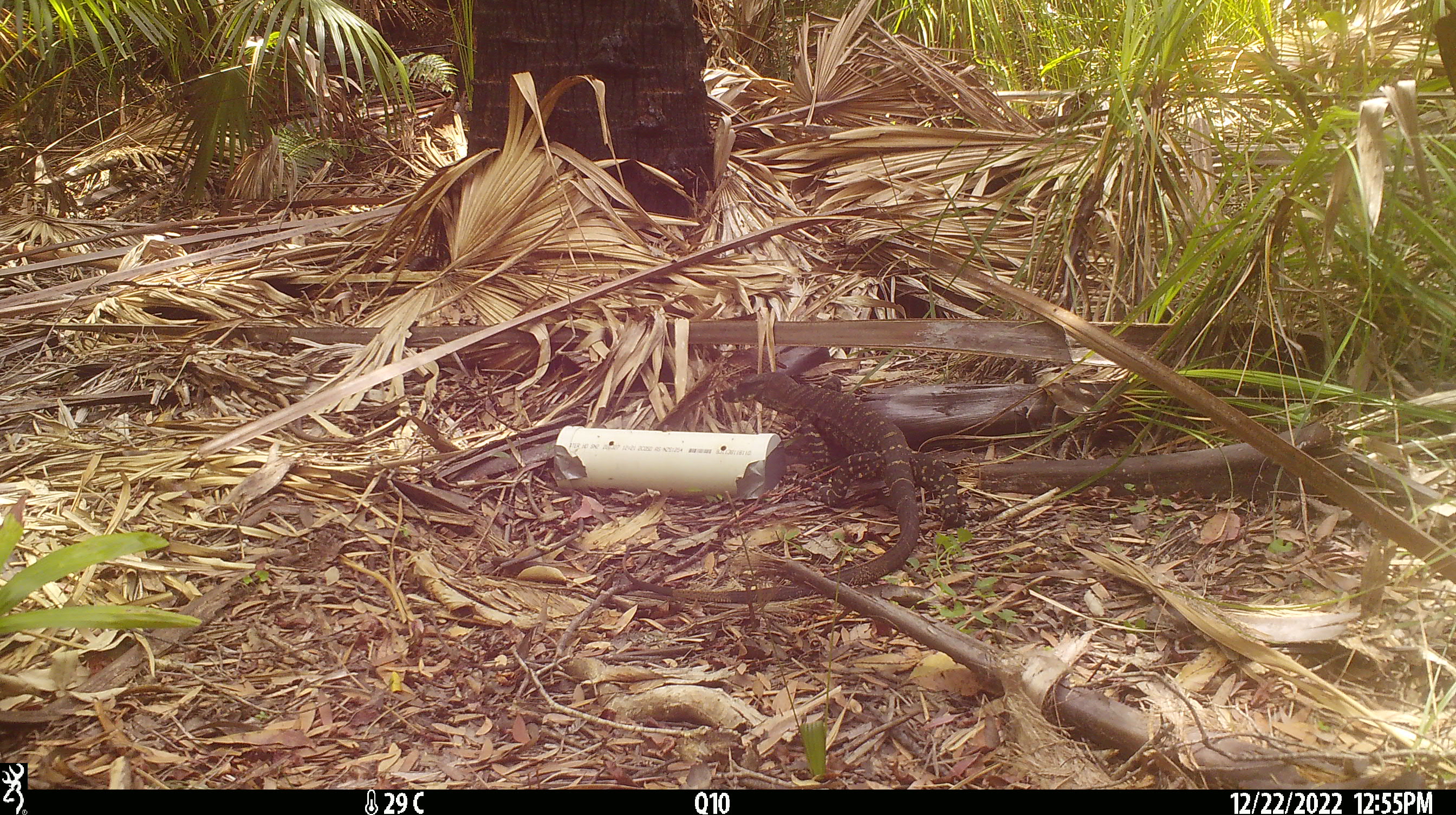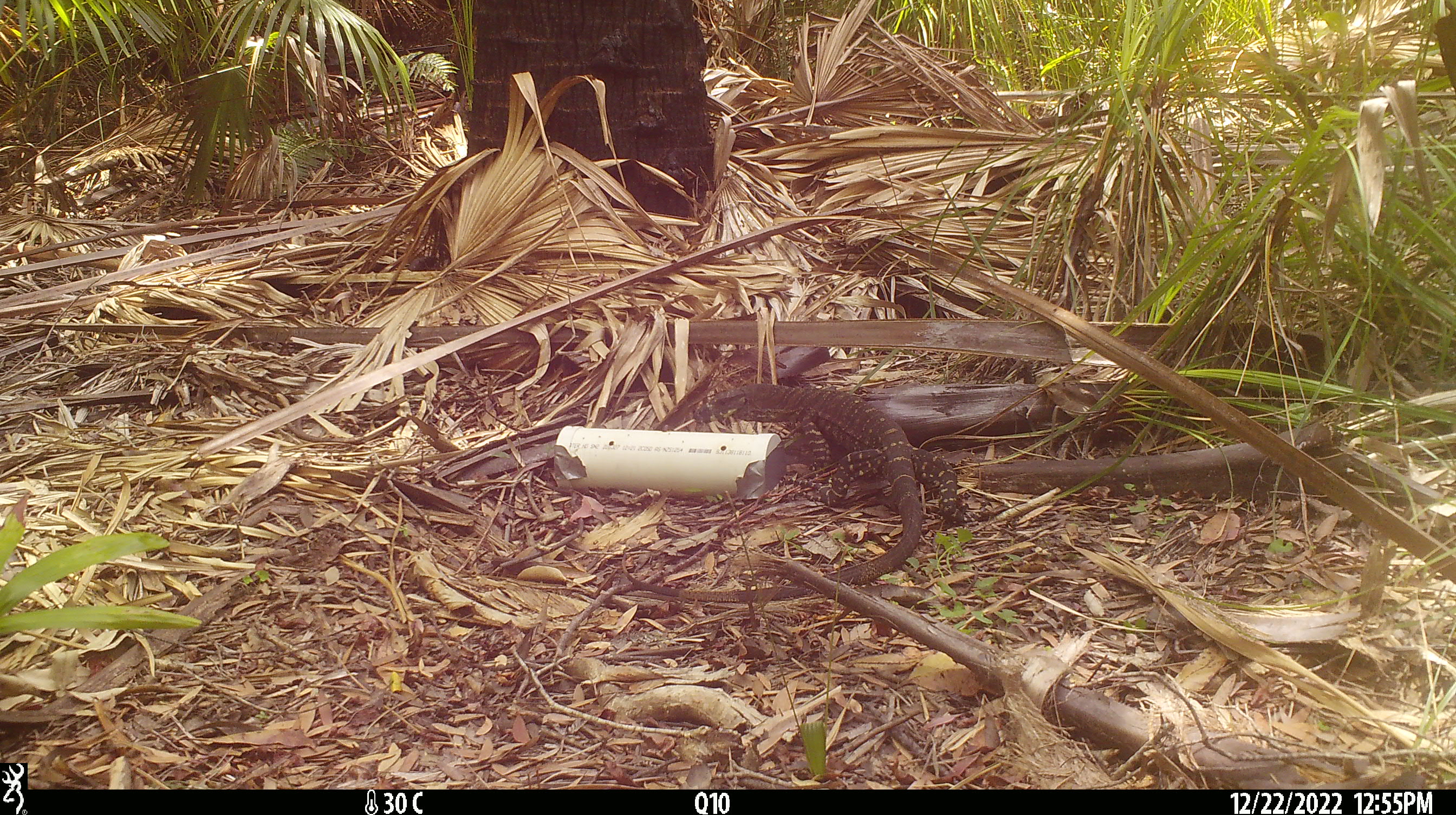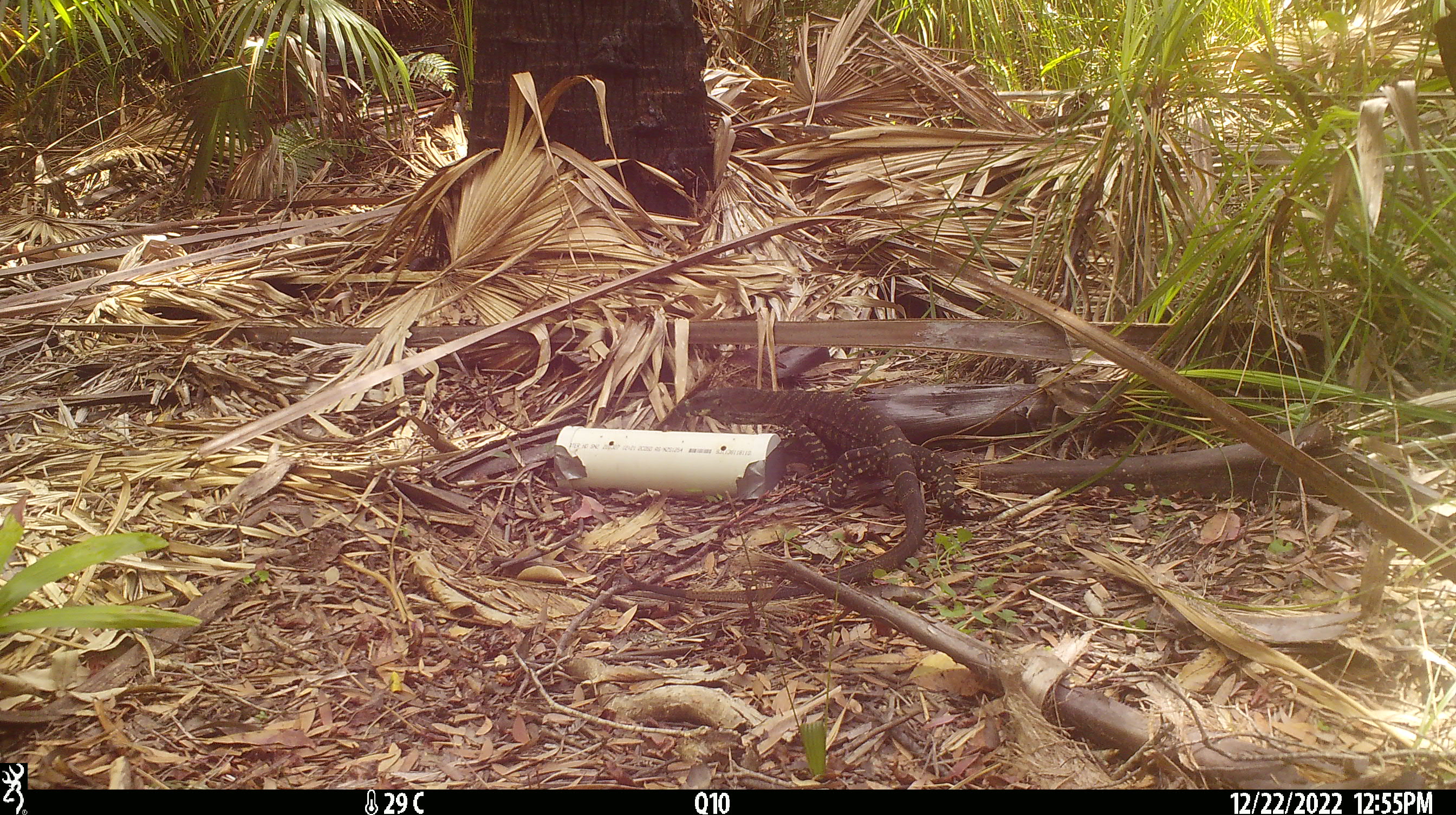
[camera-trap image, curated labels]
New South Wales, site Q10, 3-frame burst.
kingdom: Animalia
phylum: Chordata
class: Reptilia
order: Squamata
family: Varanidae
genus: Varanus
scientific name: Varanus varius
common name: lace monitor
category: goanna